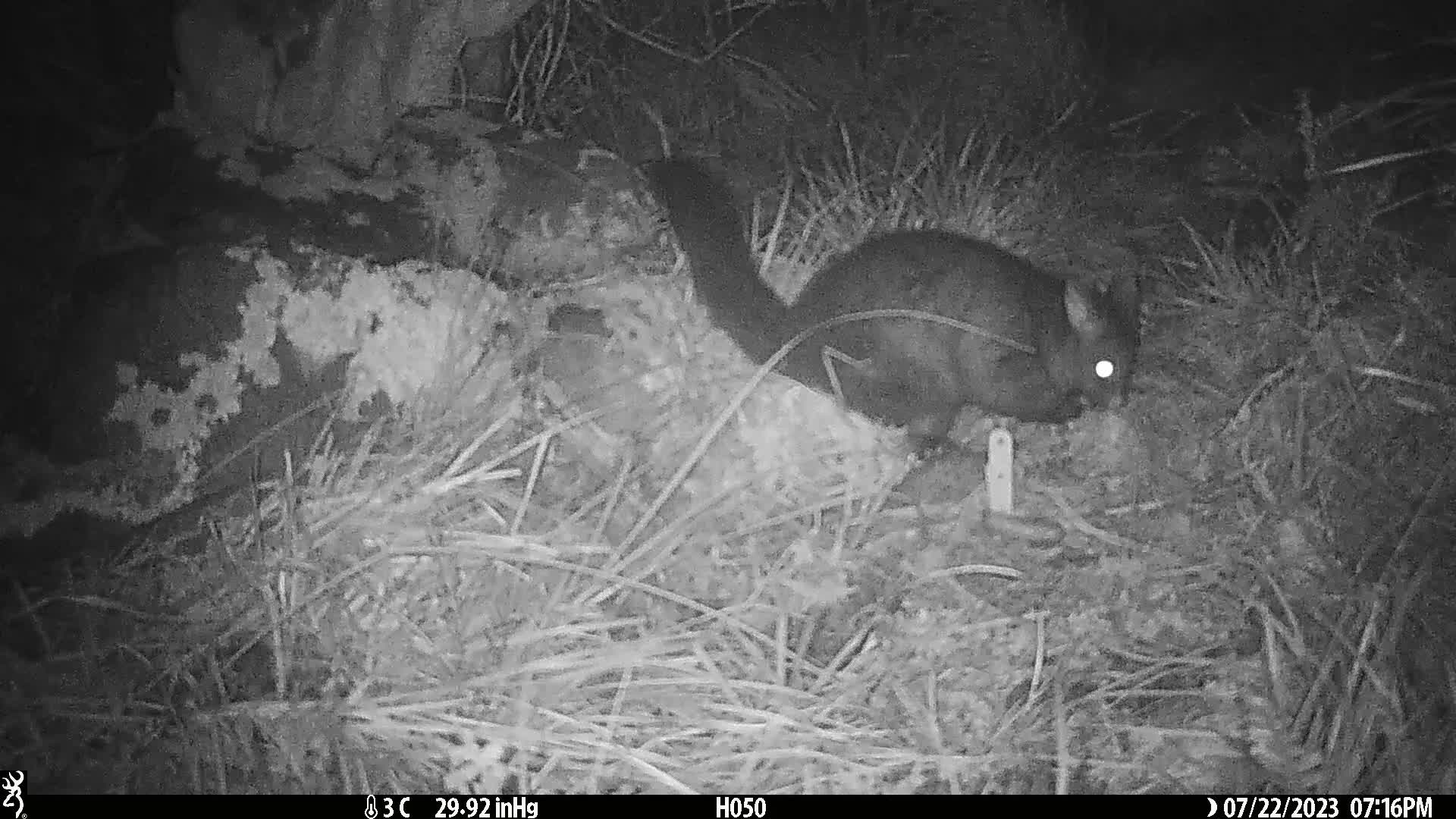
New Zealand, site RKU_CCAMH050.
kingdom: Animalia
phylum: Chordata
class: Mammalia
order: Diprotodontia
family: Phalangeridae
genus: Trichosurus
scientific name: Trichosurus vulpecula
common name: common brushtail possum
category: possum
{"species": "possum (common brushtail possum) (Trichosurus vulpecula)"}